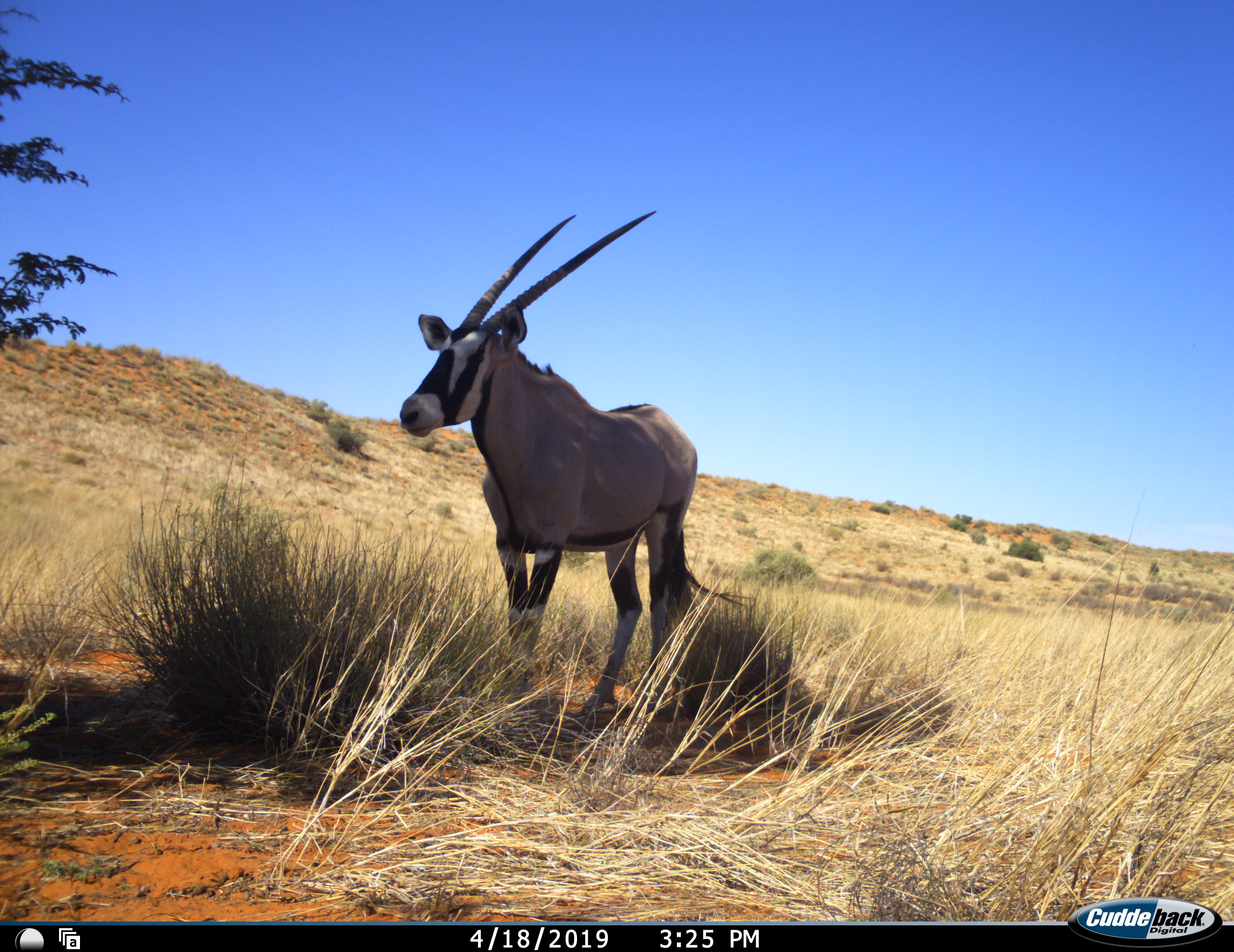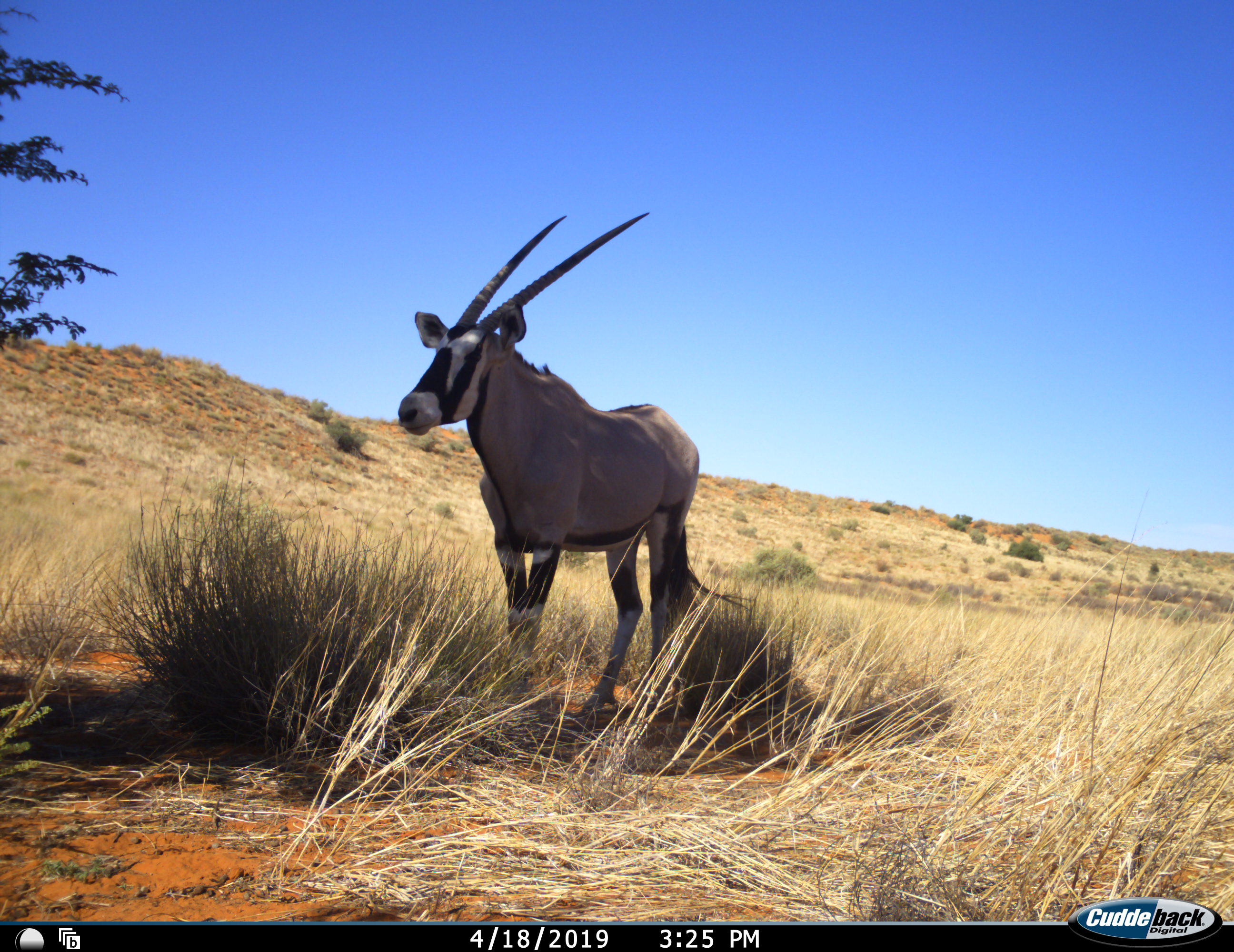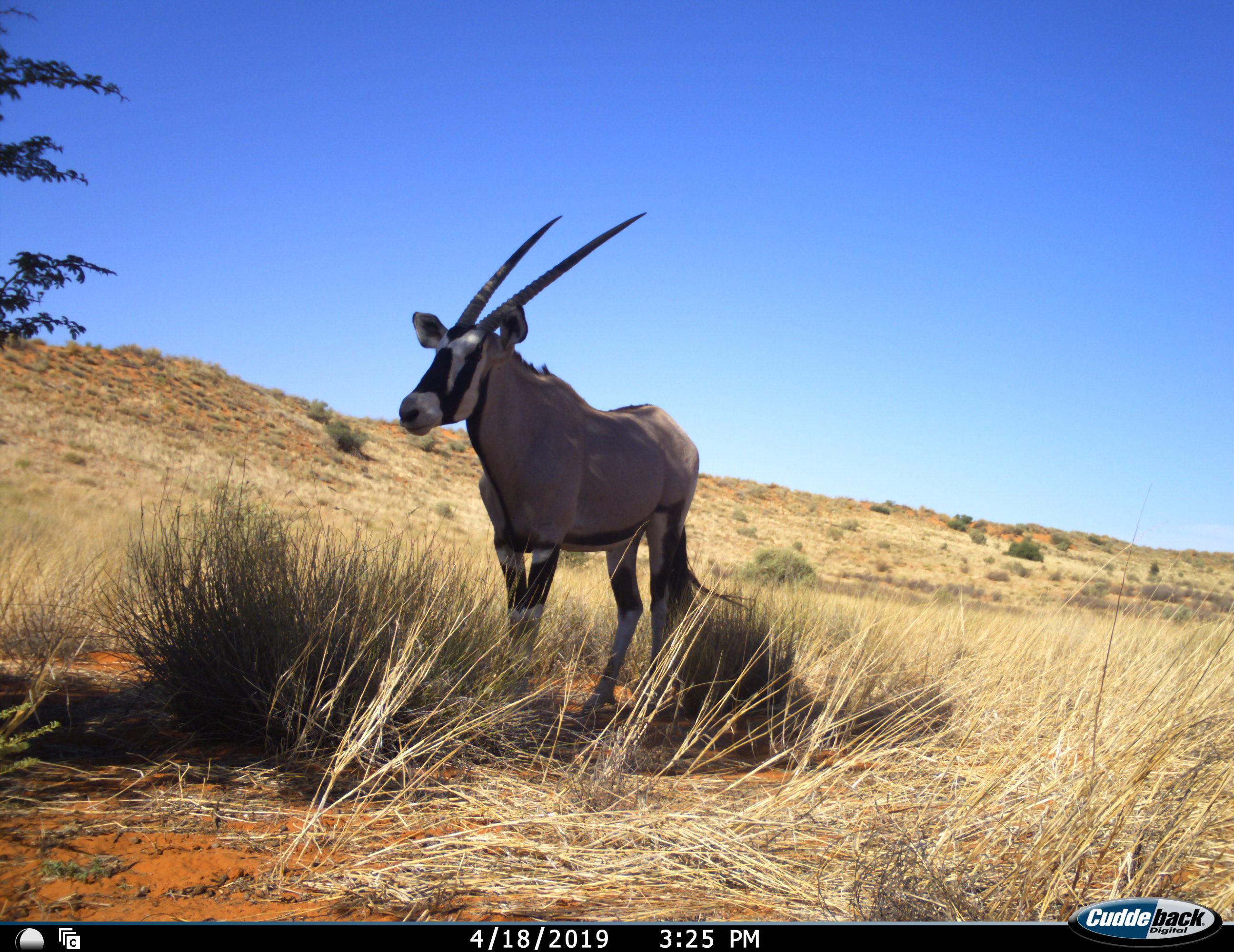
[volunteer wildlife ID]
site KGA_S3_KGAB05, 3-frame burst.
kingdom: Animalia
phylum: Chordata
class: Mammalia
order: Artiodactyla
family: Bovidae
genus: Oryx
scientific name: Oryx gazella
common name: gemsbok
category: oryx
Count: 1.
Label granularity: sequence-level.